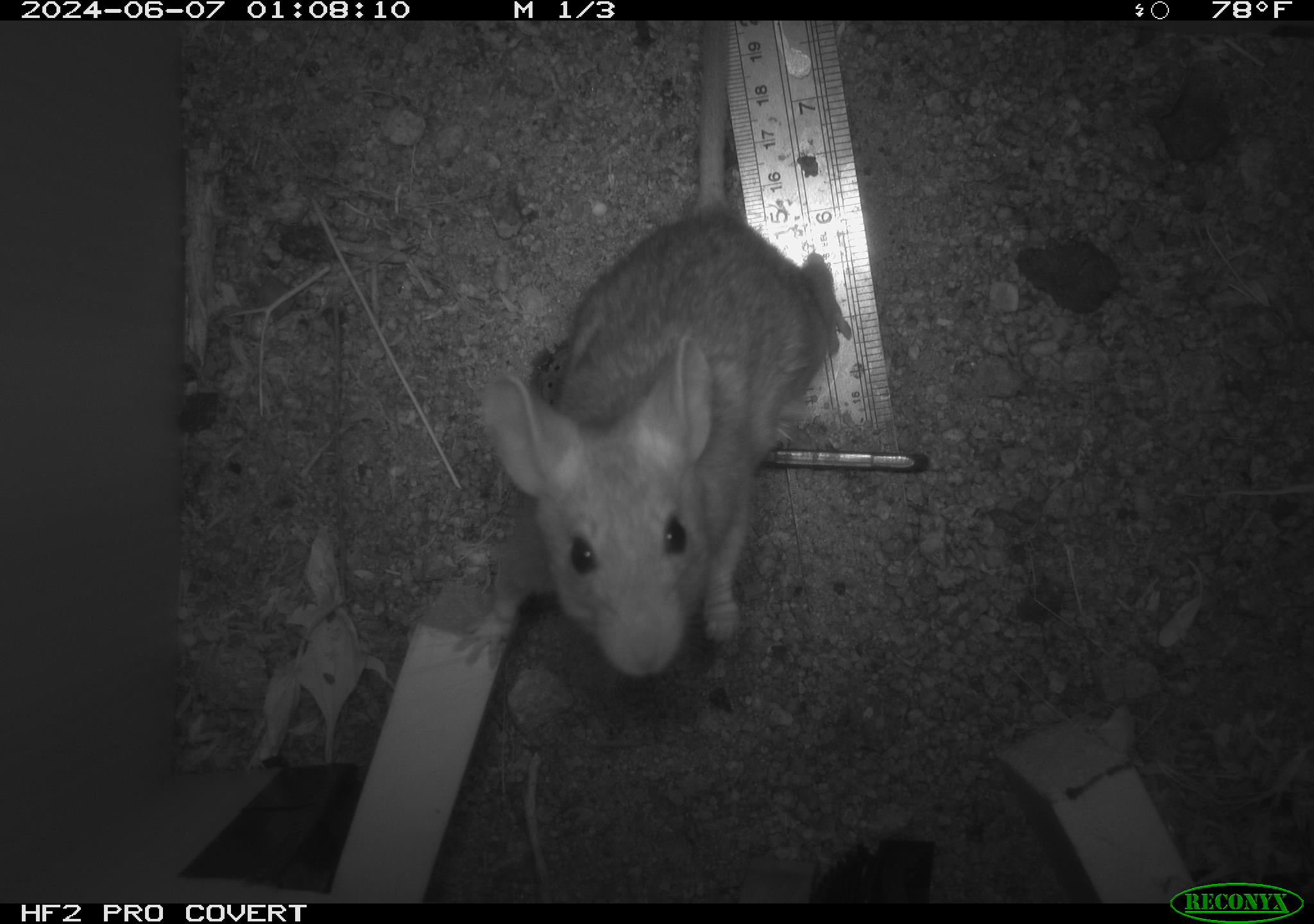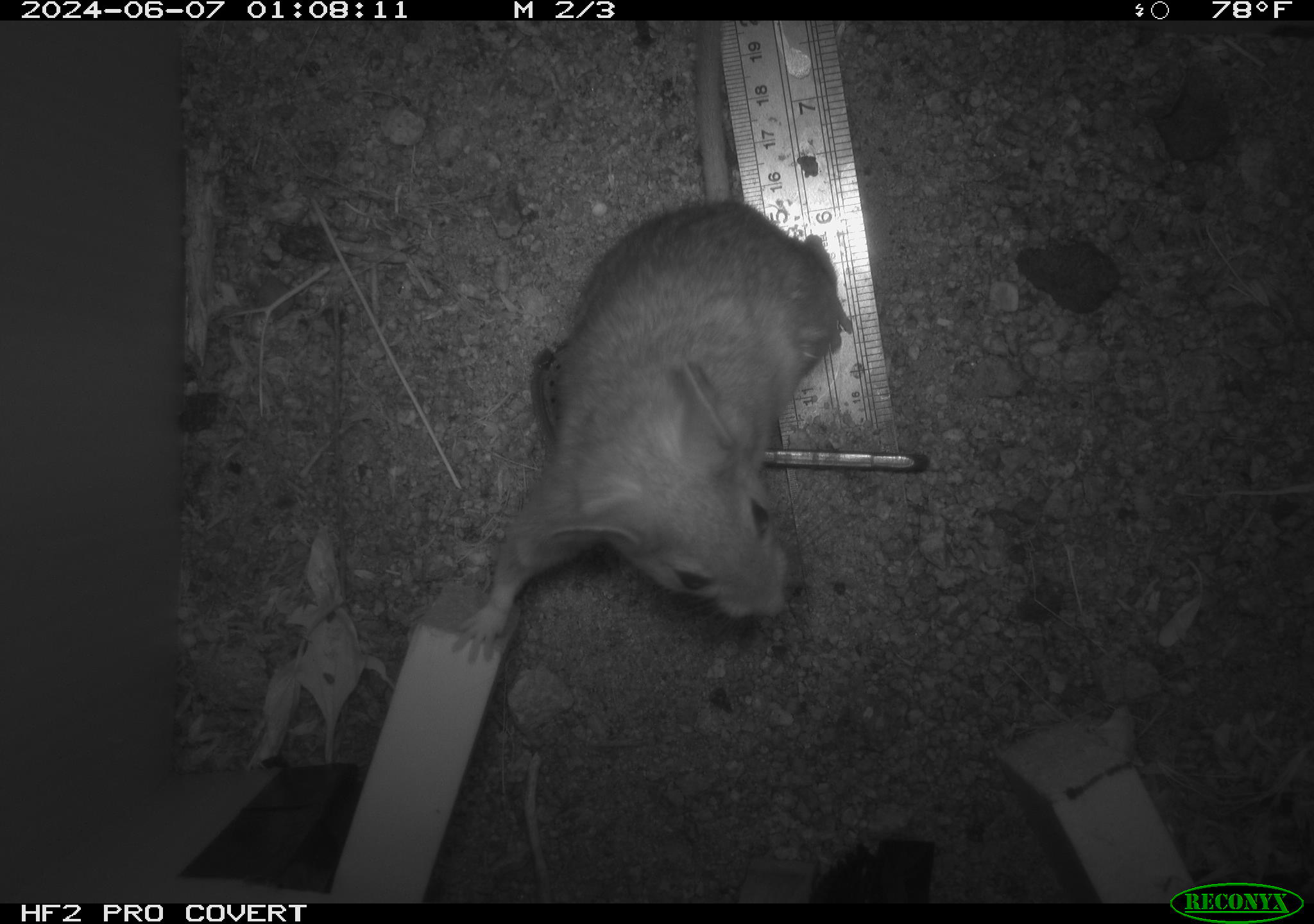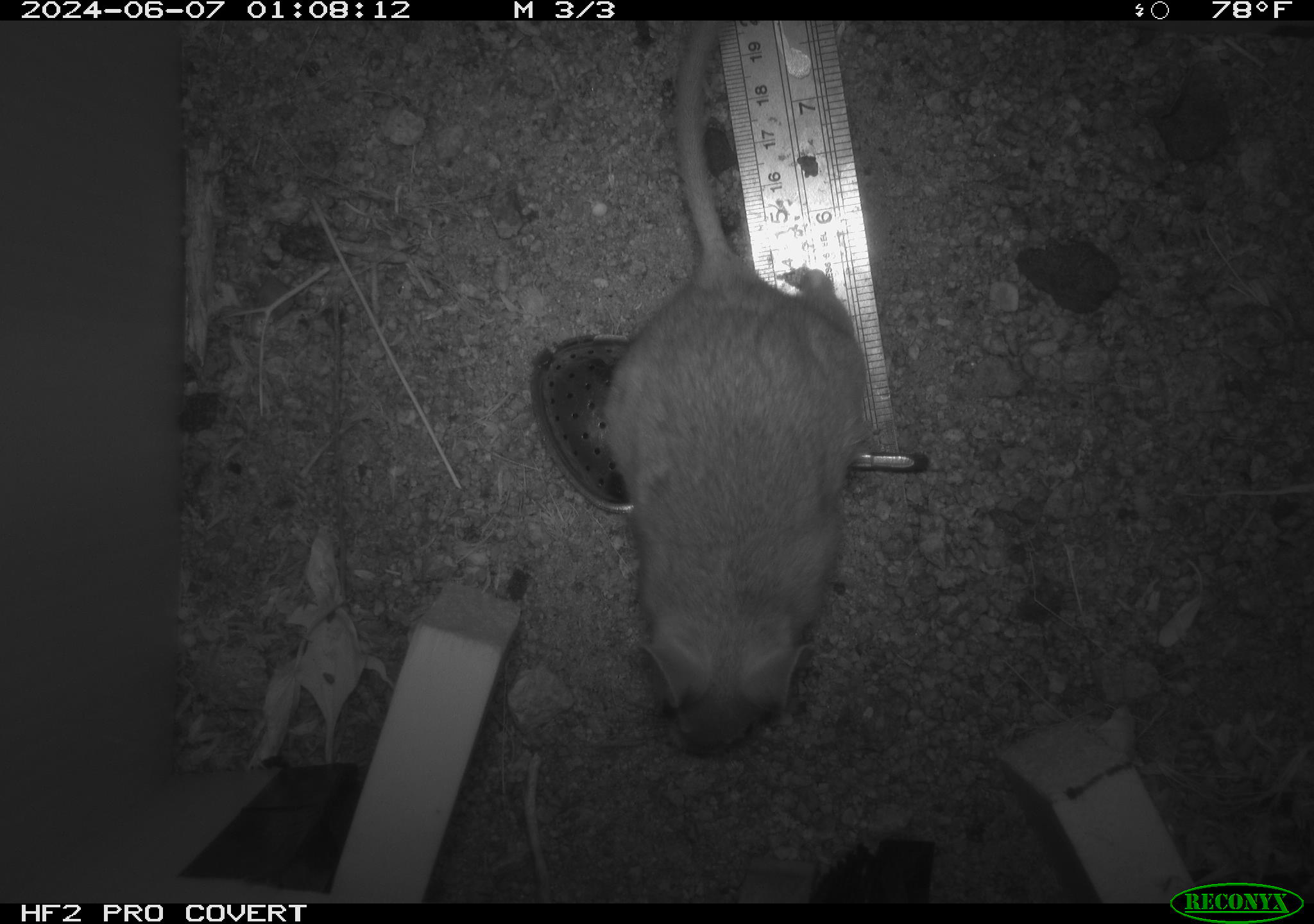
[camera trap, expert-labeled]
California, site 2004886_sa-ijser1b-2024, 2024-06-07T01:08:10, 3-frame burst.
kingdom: Animalia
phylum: Chordata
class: Mammalia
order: Rodentia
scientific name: Rodentia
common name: woodrat or rat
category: woodrat or rat species